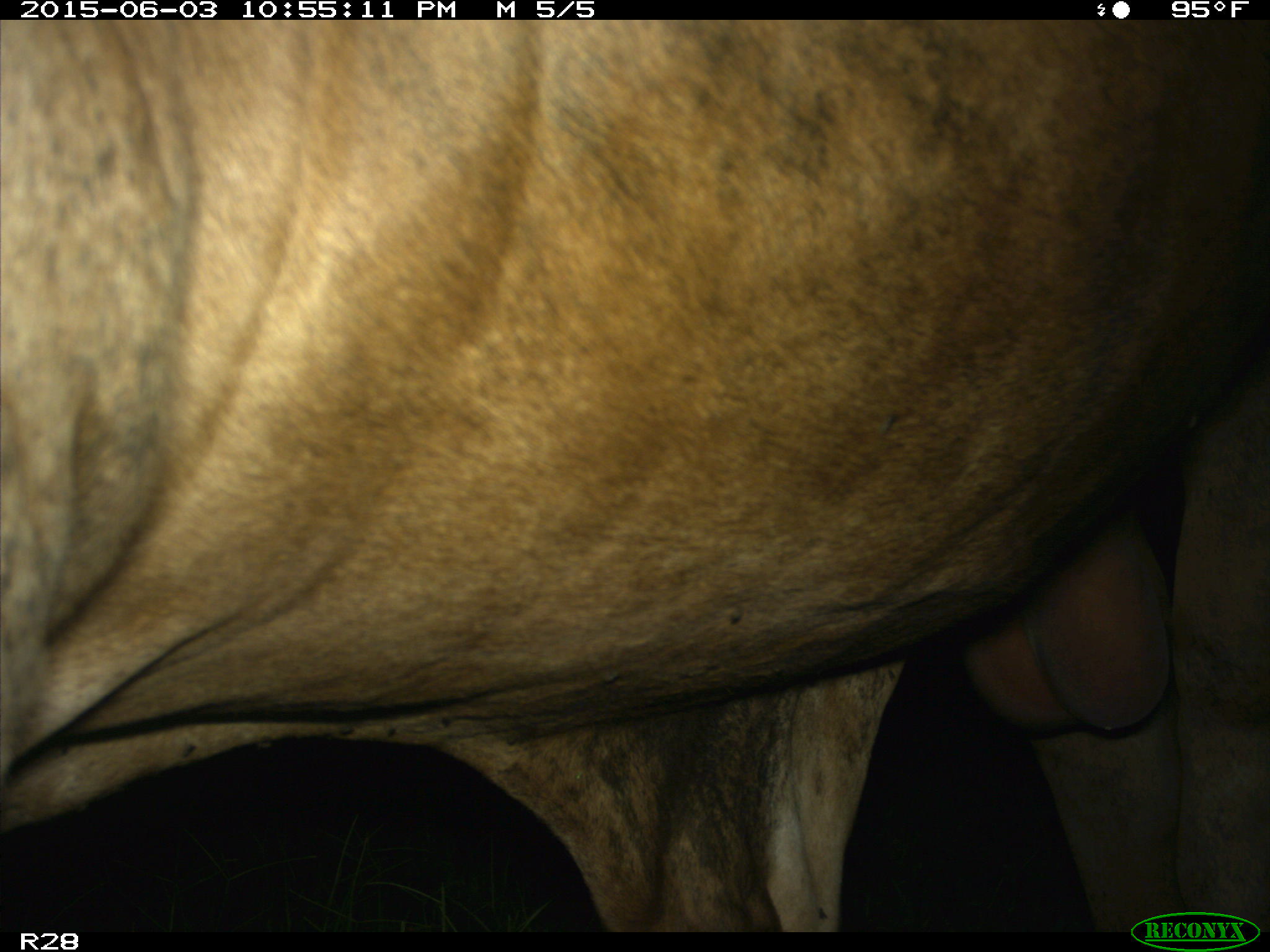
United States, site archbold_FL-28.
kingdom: Animalia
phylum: Chordata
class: Mammalia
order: Artiodactyla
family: Bovidae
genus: Bos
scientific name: Bos taurus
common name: domestic cow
Bos taurus (domestic cow).